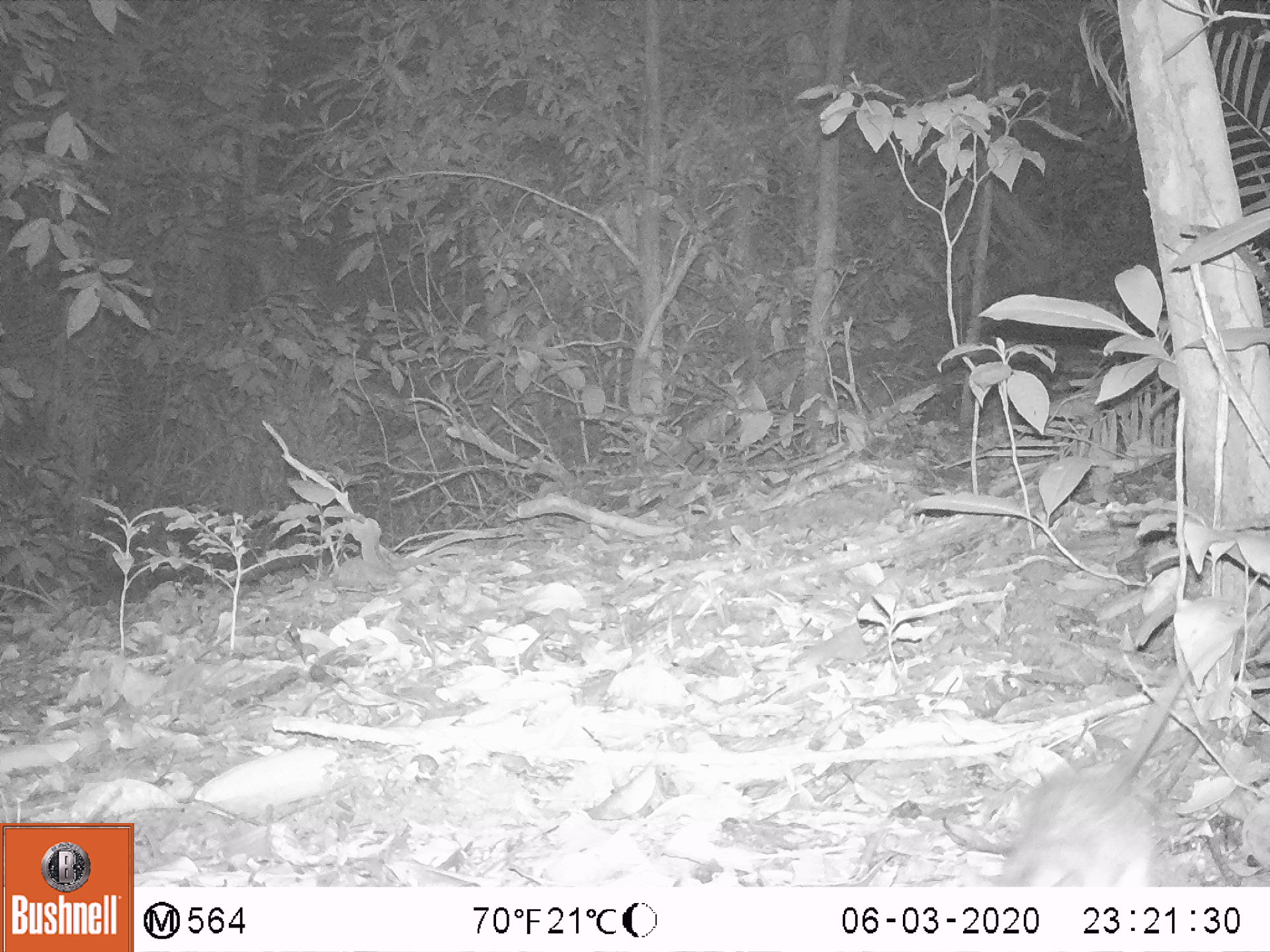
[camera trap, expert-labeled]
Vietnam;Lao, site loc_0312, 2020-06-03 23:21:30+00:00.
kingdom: Animalia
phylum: Chordata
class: Mammalia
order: Rodentia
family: Muridae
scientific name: Muridae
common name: old-world mice and rats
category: unidentified murid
Unidentified murid (old-world mice and rats) (Muridae). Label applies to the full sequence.